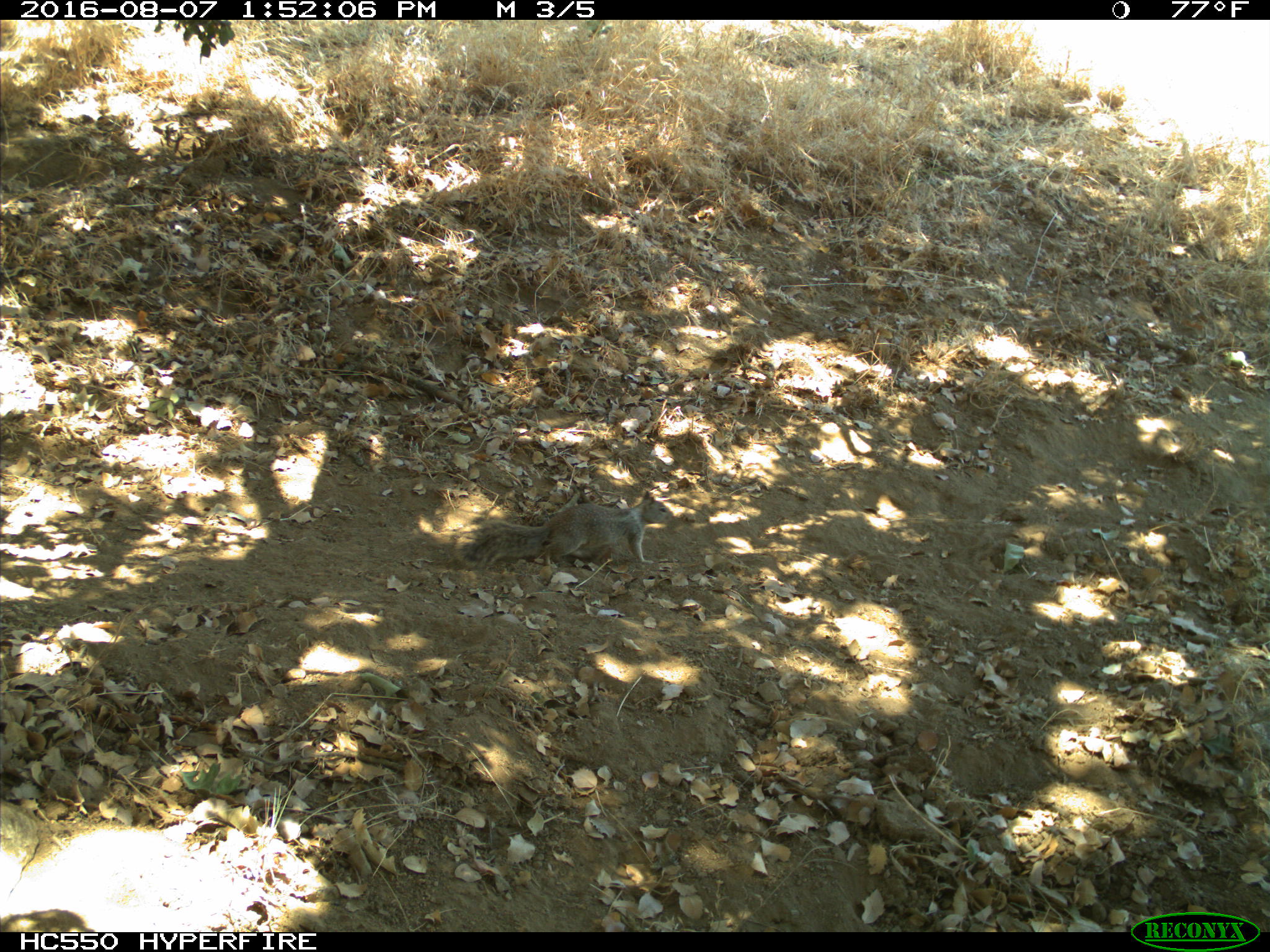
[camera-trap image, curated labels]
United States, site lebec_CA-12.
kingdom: Animalia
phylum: Chordata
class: Mammalia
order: Rodentia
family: Sciuridae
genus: Otospermophilus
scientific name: Otospermophilus beecheyi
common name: california ground squirrel